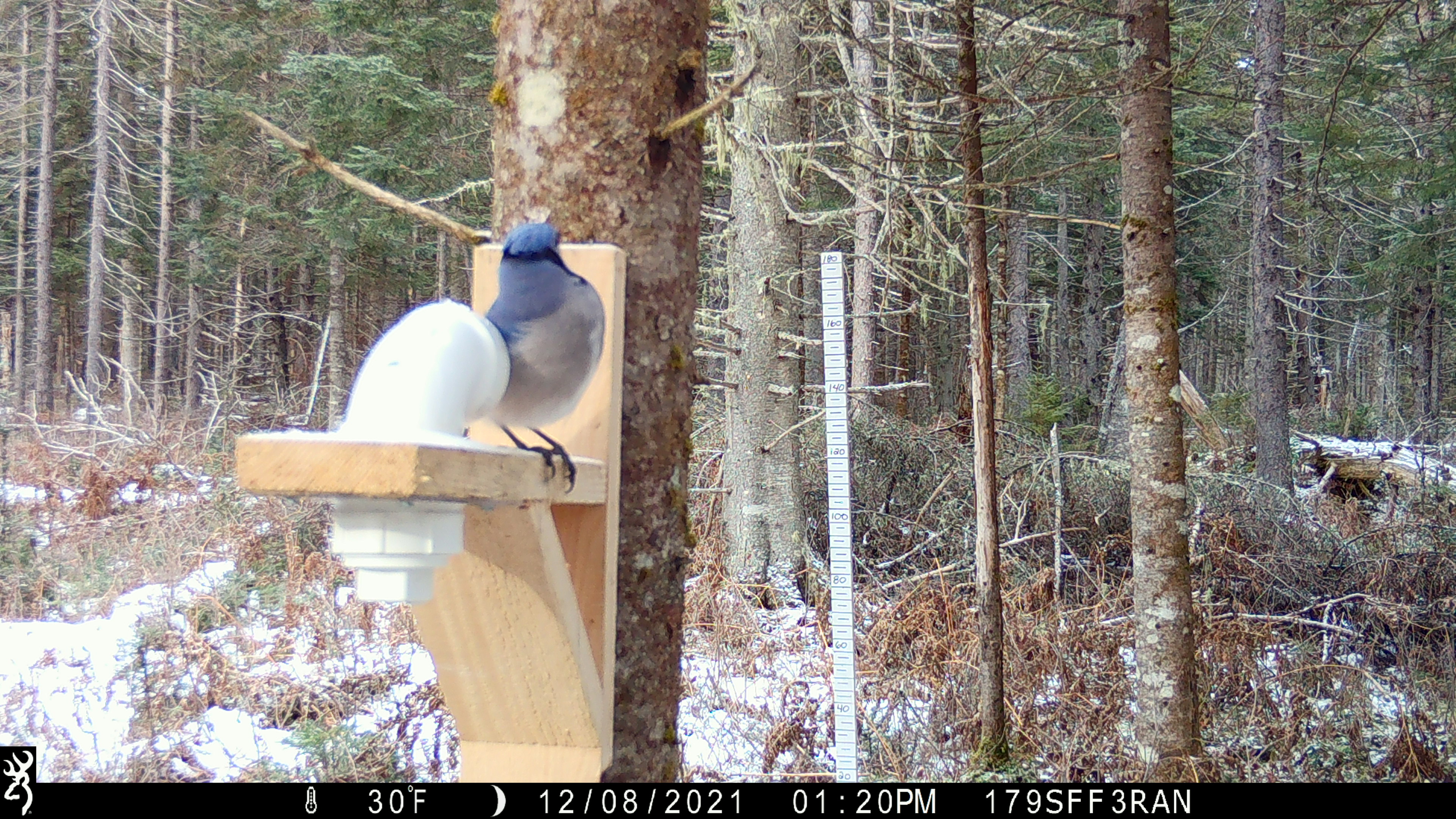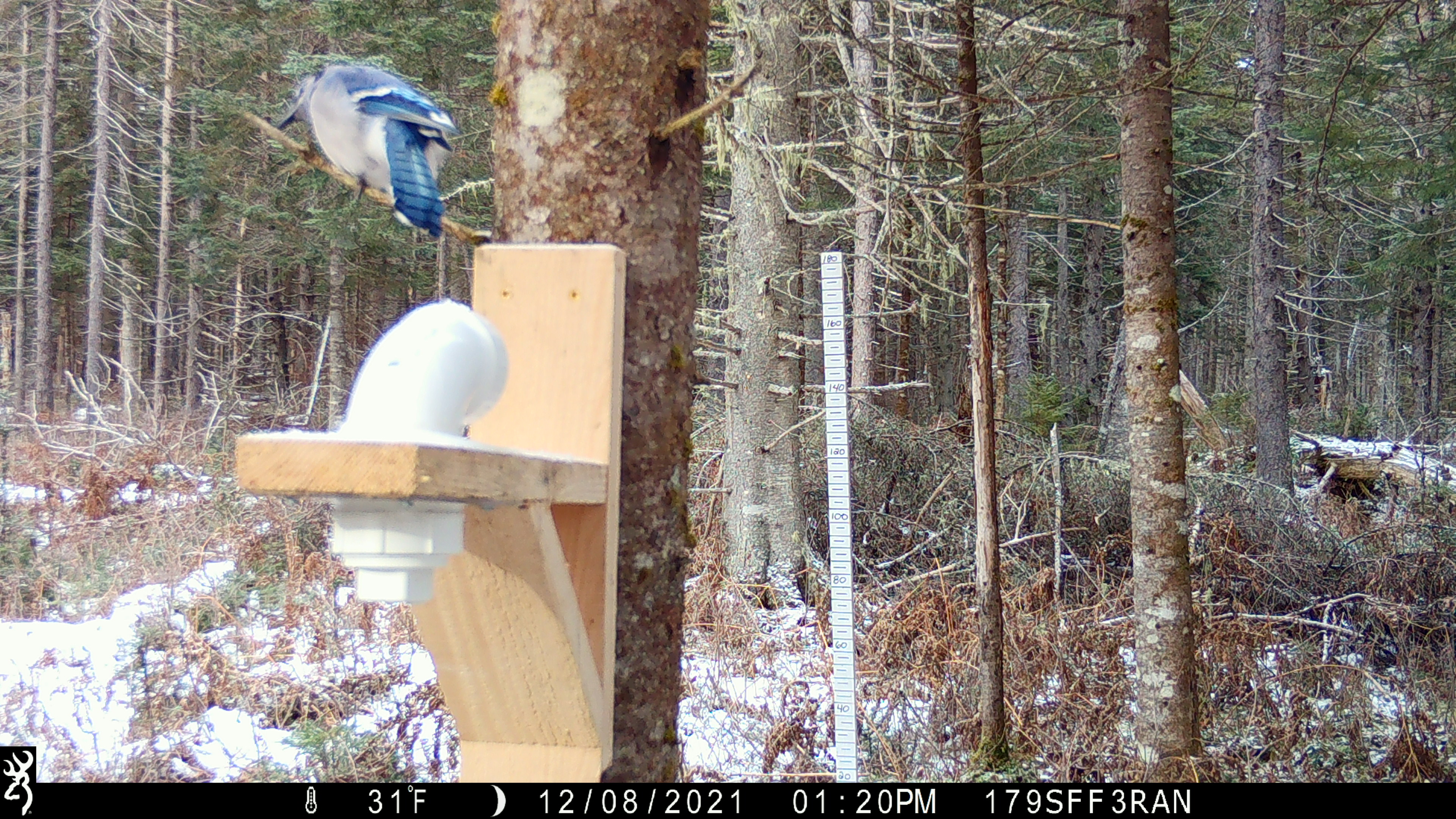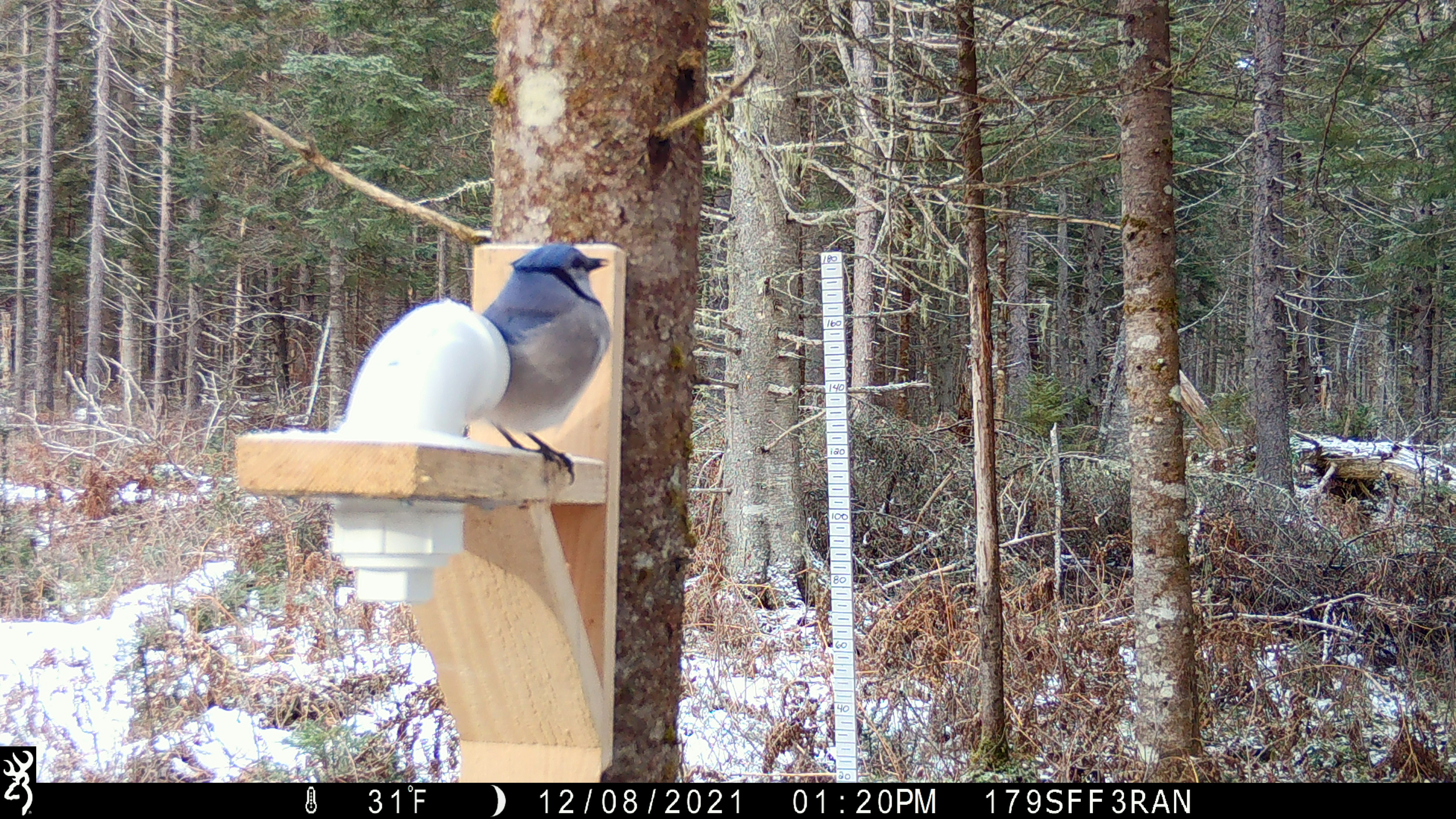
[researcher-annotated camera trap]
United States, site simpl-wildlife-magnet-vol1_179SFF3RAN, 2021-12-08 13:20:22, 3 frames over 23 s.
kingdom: Animalia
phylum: Chordata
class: Aves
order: Passeriformes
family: Corvidae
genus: Cyanocitta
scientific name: Cyanocitta cristata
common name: blue jay